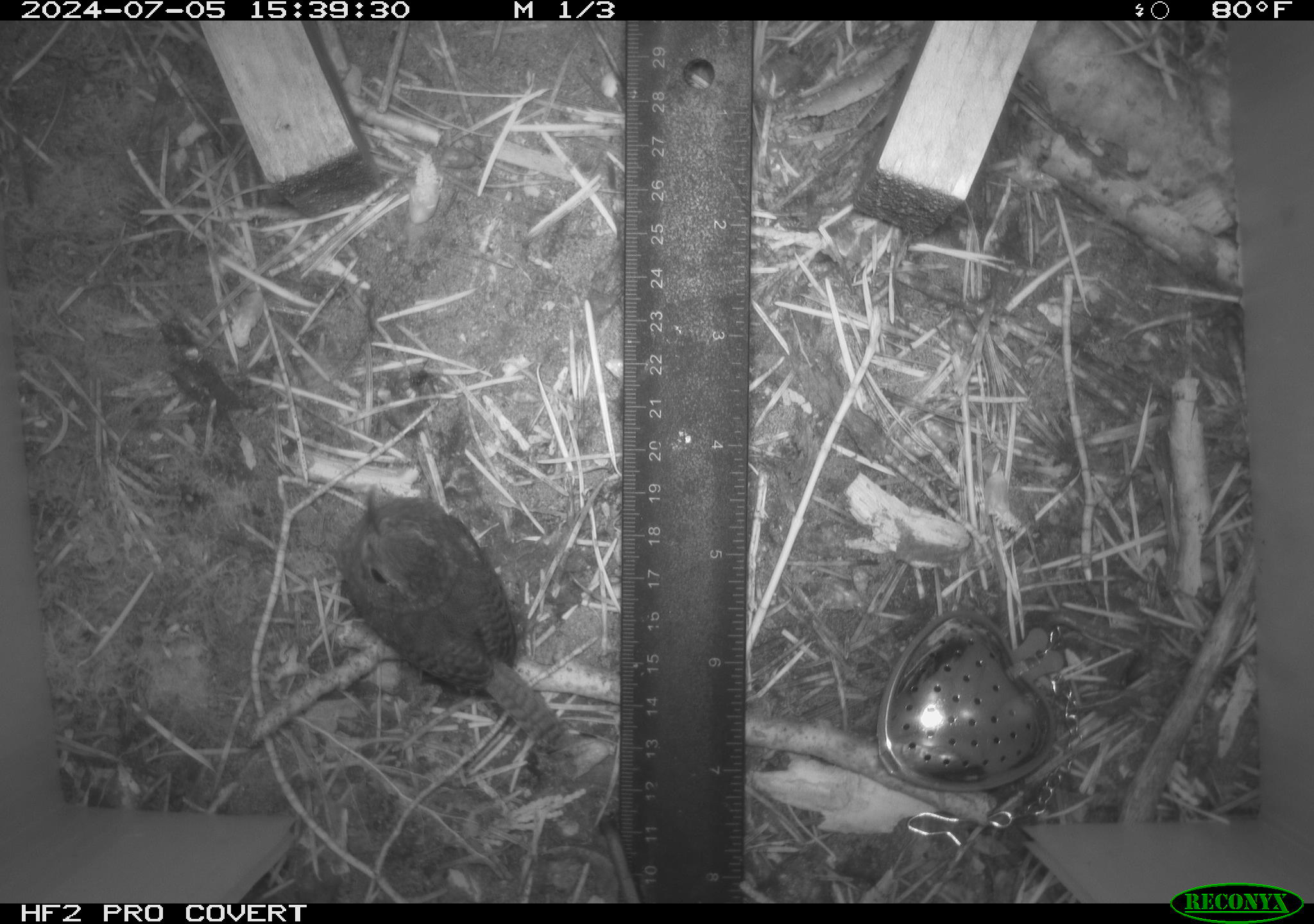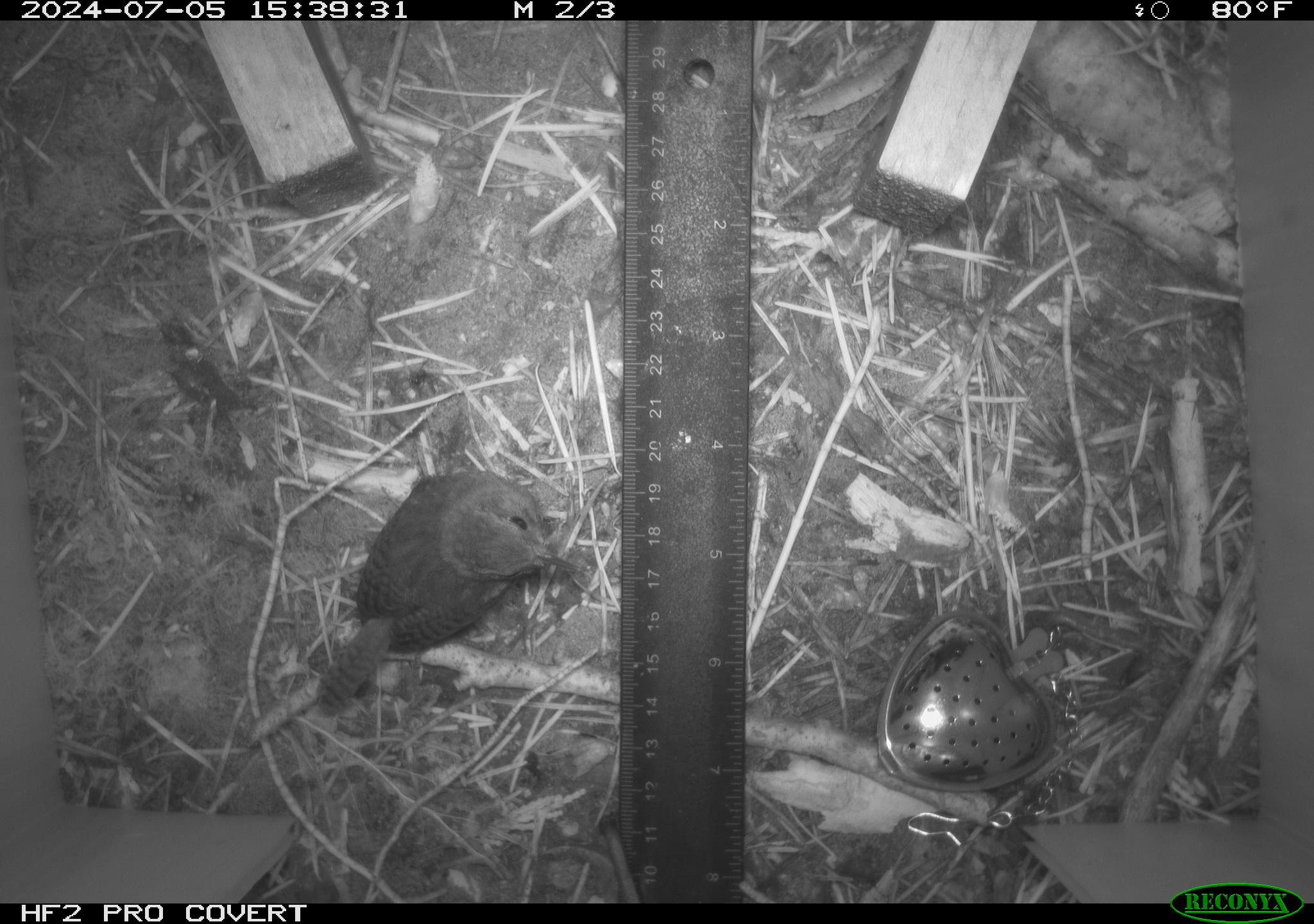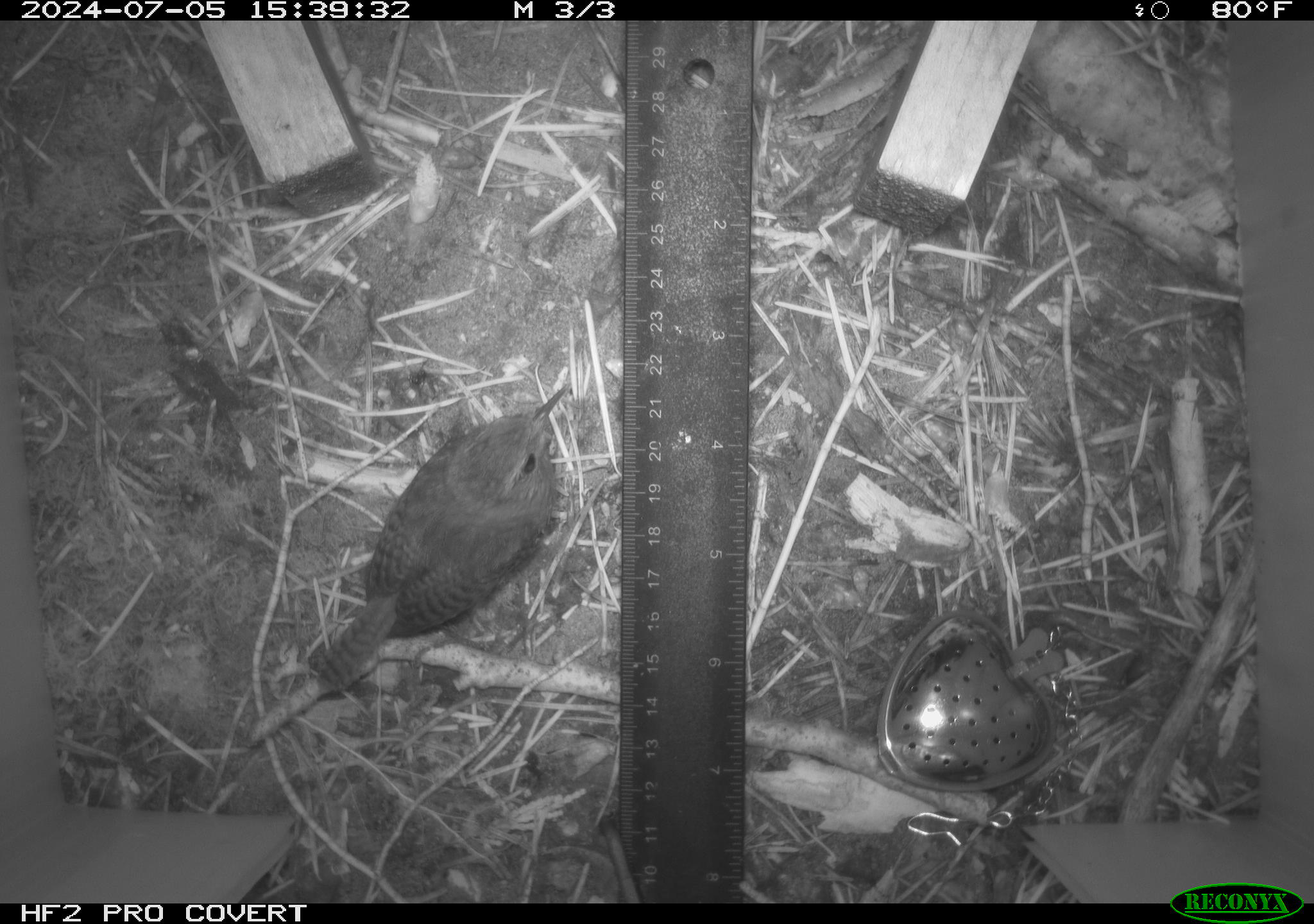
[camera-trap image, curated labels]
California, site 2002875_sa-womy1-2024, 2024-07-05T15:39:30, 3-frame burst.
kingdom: Animalia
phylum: Chordata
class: Aves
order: Passeriformes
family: Troglodytidae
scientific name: Troglodytidae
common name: wren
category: troglodytidae family